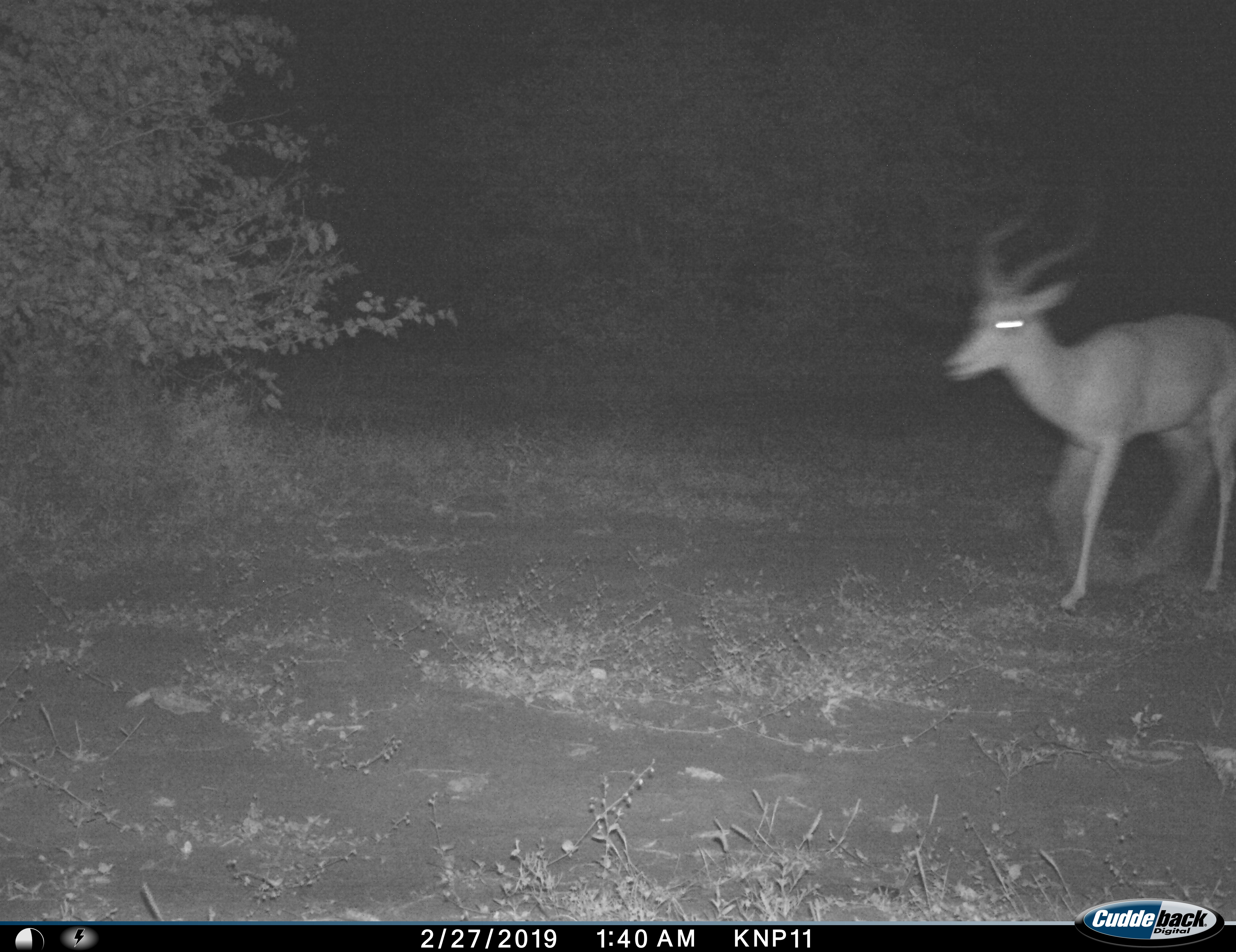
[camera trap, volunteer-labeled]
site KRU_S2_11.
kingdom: Animalia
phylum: Chordata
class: Mammalia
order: Artiodactyla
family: Bovidae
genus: Aepyceros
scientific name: Aepyceros melampus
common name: impala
Impala (Aepyceros melampus), count 1. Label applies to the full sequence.